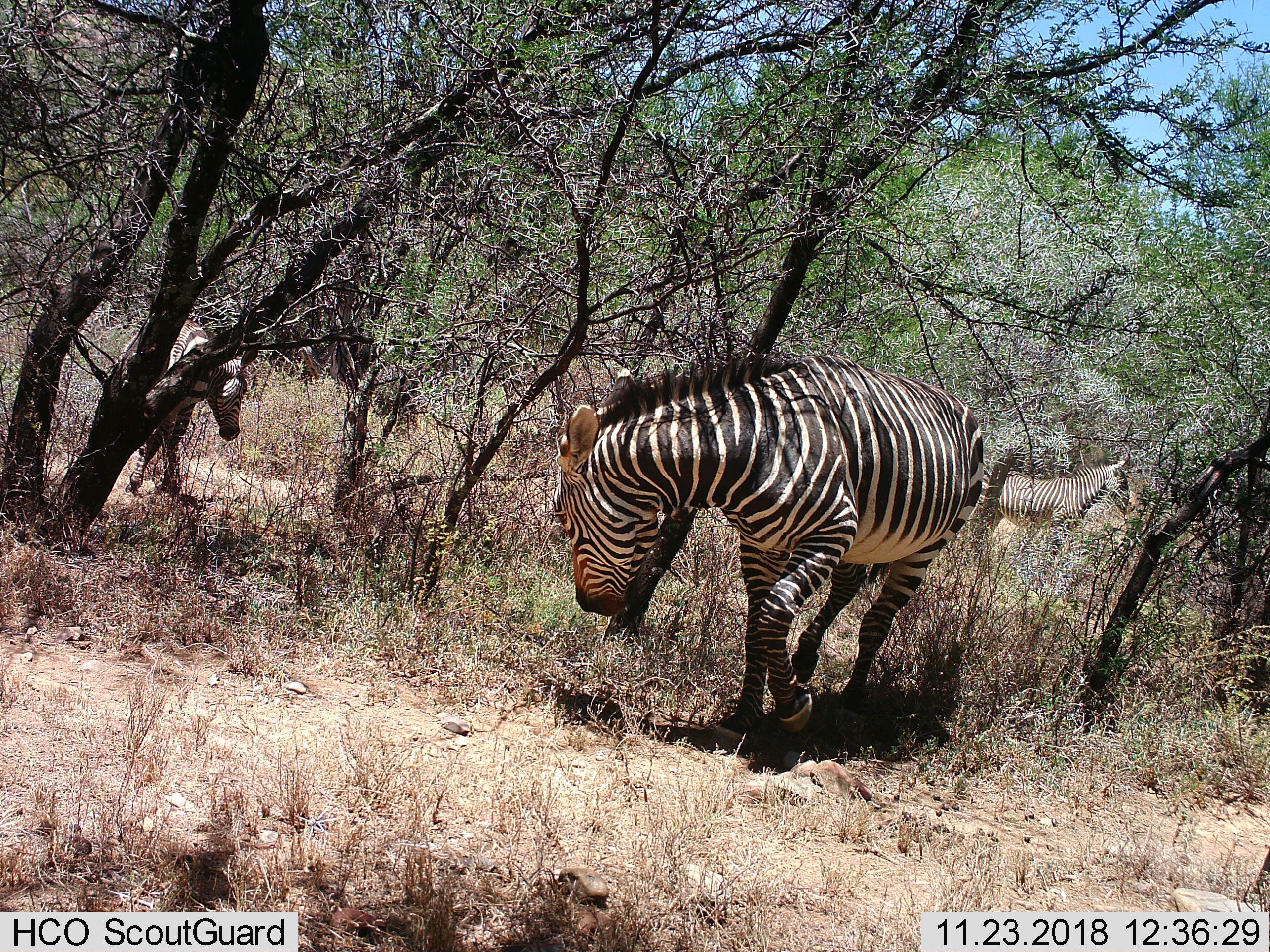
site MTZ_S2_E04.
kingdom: Animalia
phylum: Chordata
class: Mammalia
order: Perissodactyla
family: Equidae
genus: Equus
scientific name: Equus zebra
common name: mountain zebra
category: zebramountain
Zebramountain (mountain zebra) (Equus zebra), count 3. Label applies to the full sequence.